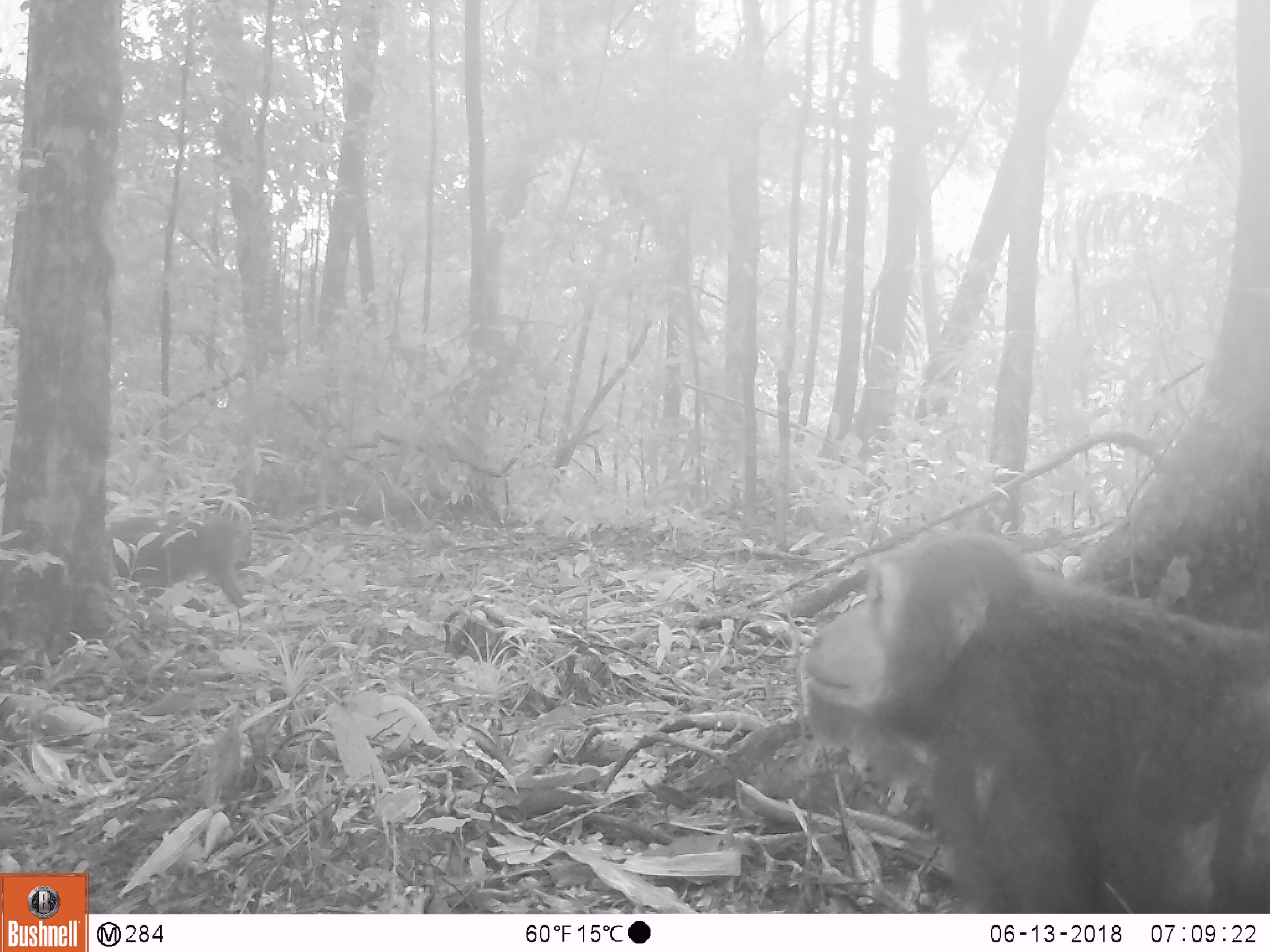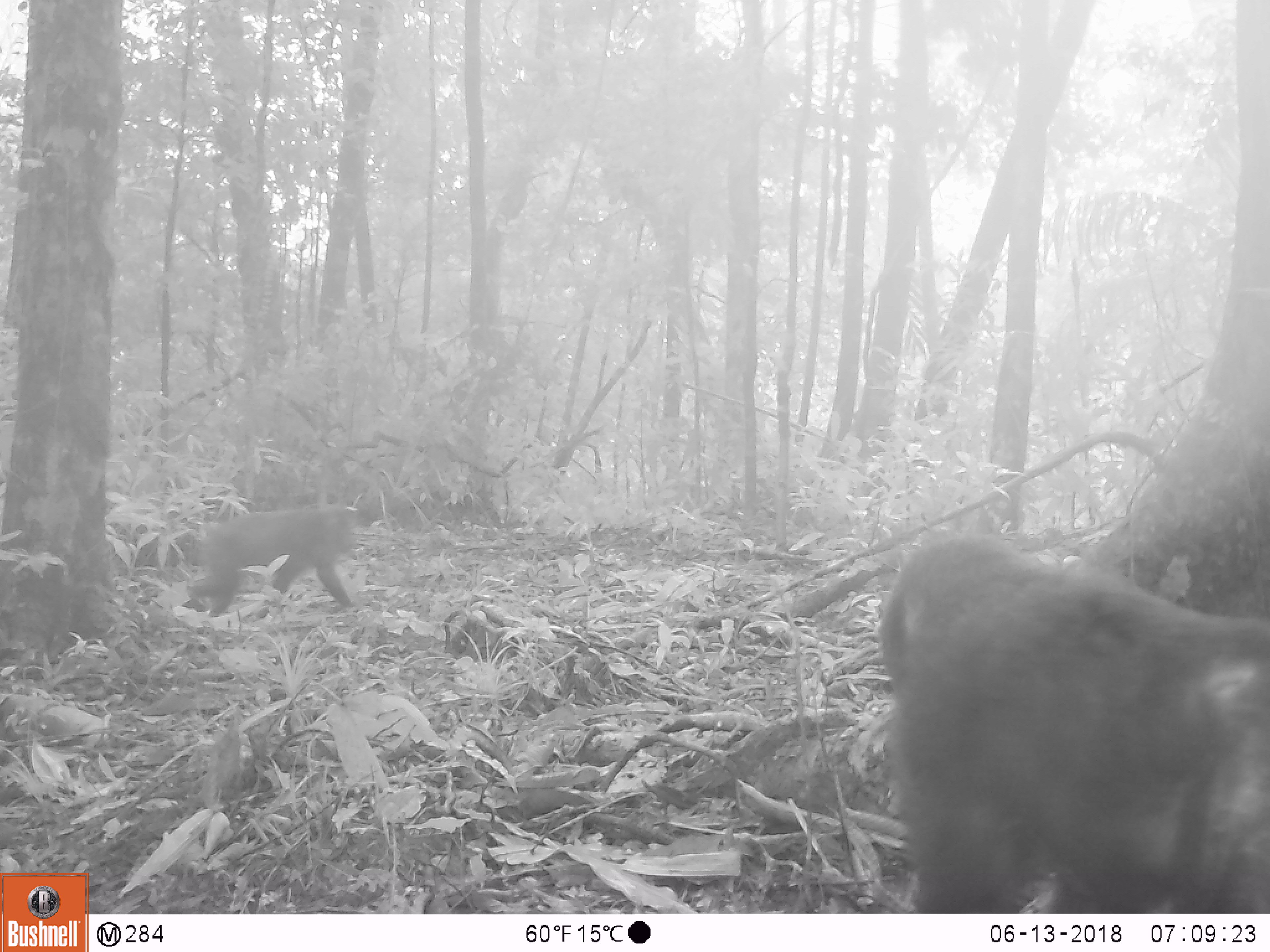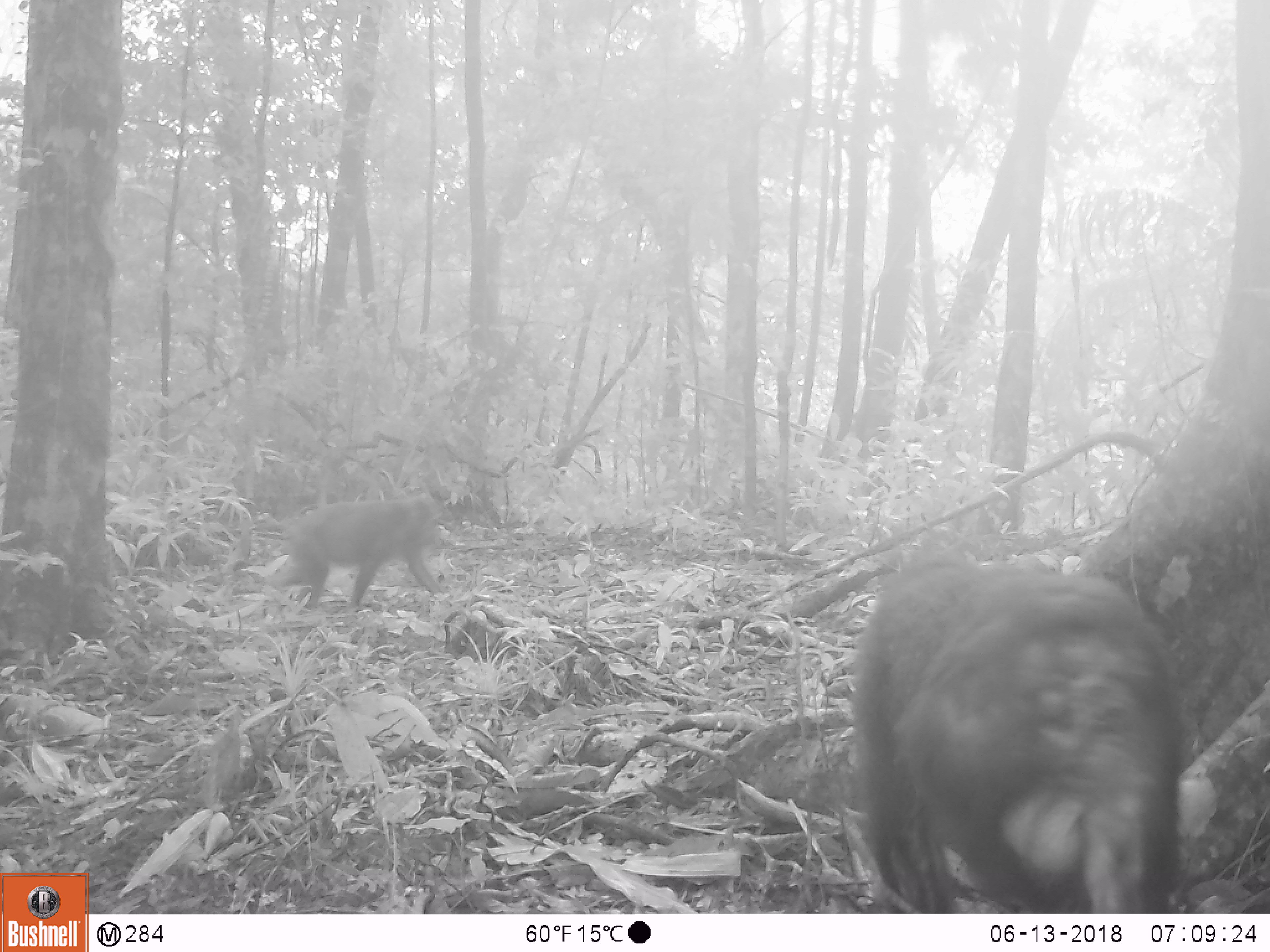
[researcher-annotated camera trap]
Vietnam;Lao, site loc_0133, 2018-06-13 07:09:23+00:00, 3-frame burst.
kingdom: Animalia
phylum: Chordata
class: Mammalia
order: Primates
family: Cercopithecidae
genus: Macaca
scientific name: Macaca arctoides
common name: stump-tailed macaque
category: stump tailed macaque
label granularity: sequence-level